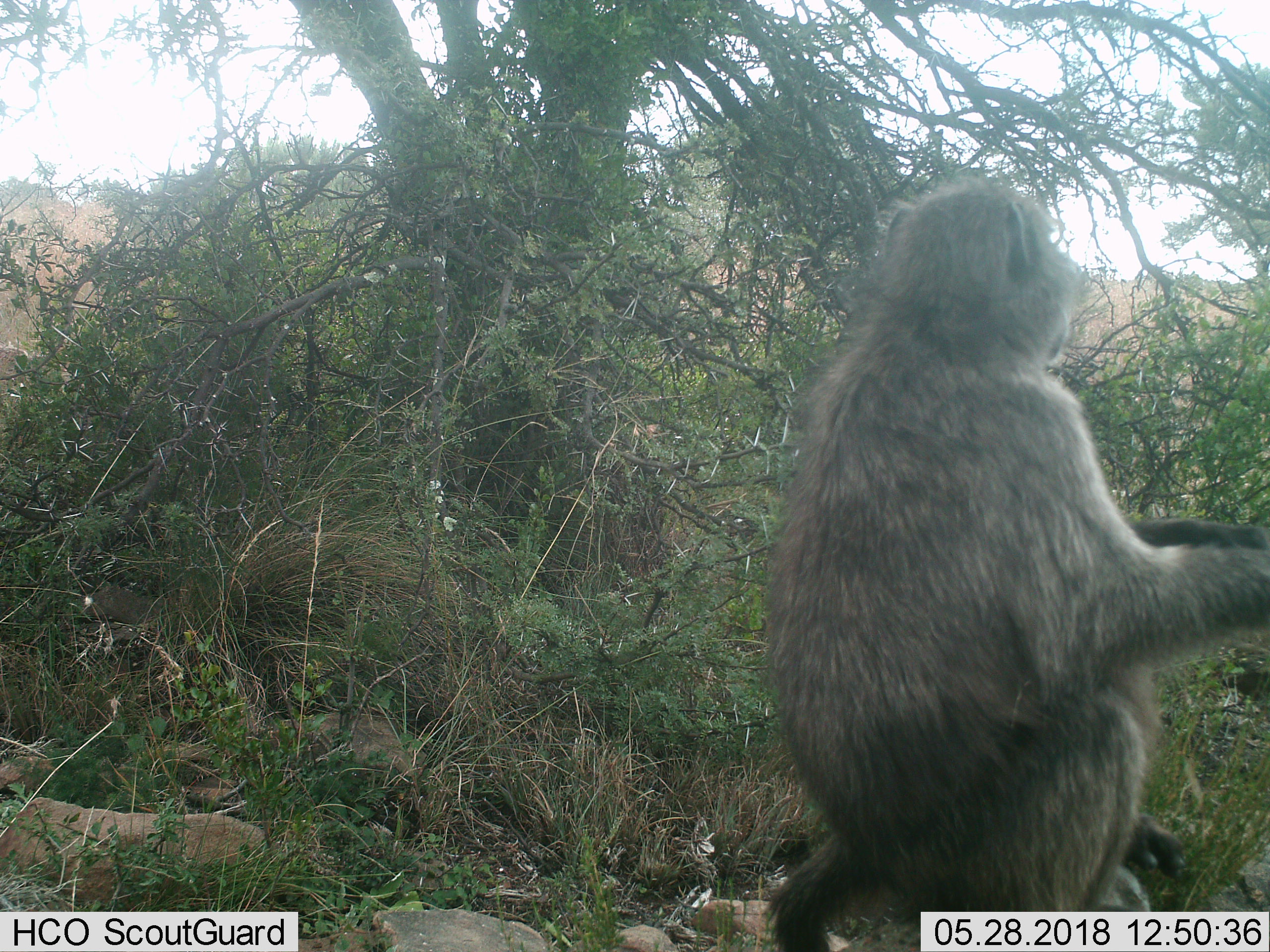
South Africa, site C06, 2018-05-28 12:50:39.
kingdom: Animalia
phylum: Chordata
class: Mammalia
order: Primates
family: Cercopithecidae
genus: Papio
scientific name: Papio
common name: baboon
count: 1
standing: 14%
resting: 86%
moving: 0%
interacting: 0%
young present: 0%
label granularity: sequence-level